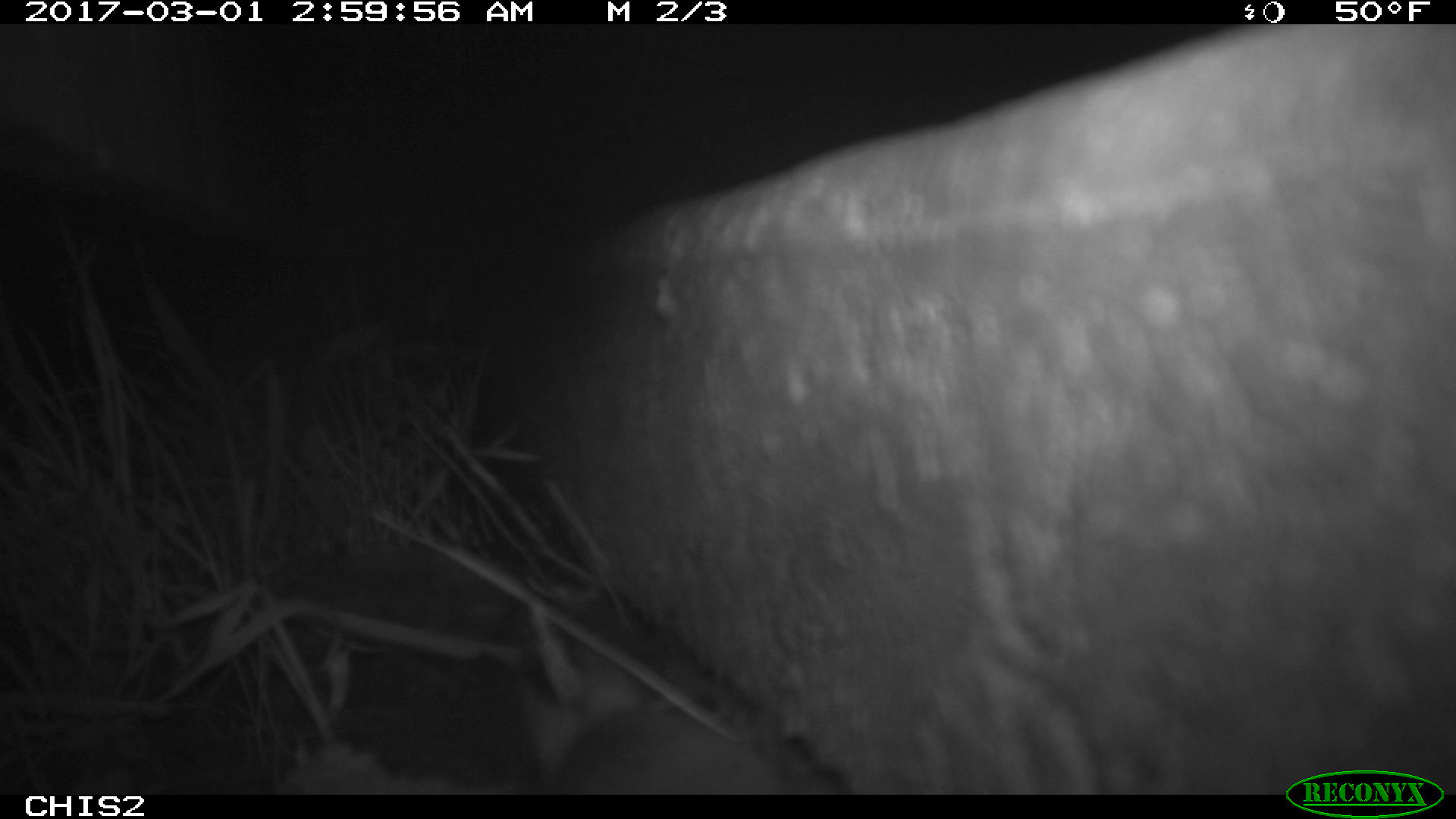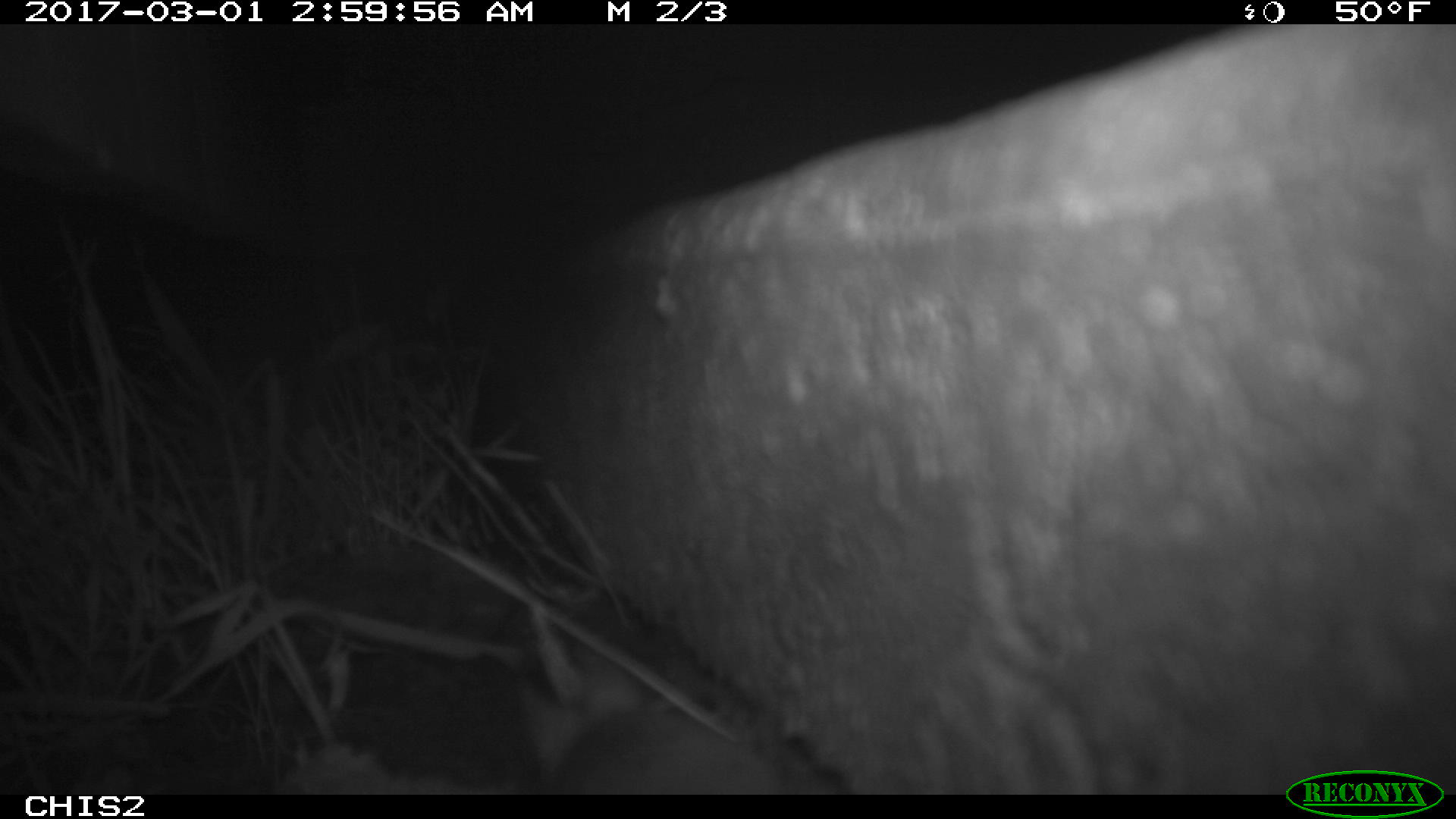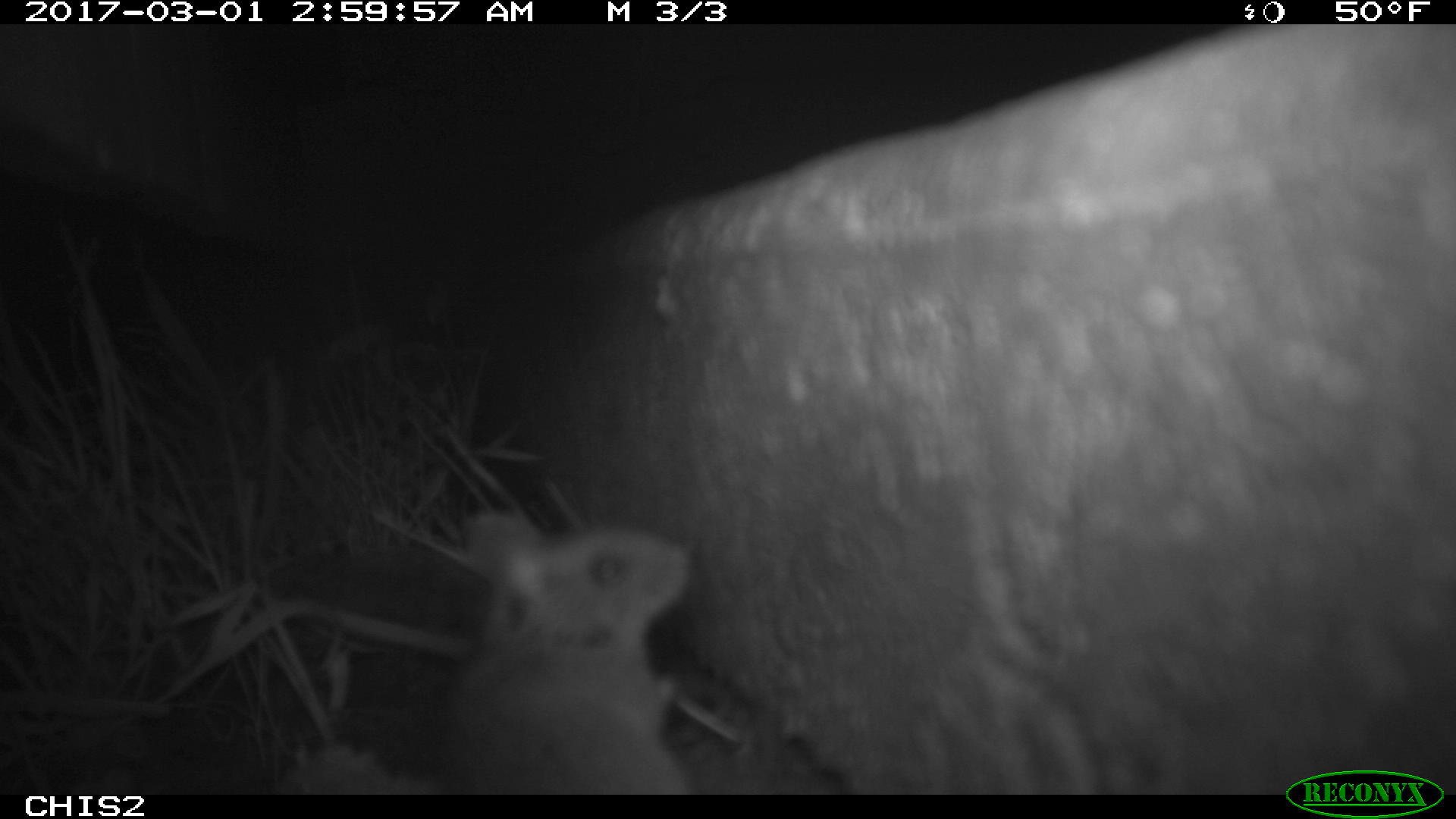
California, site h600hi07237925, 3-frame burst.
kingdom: Animalia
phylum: Chordata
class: Mammalia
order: Rodentia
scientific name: Rodentia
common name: rodent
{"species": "rodent (Rodentia)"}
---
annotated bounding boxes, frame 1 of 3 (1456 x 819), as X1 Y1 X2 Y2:
rodent: 549 710 789 794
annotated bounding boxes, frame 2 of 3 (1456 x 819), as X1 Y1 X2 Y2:
rodent: 516 655 782 795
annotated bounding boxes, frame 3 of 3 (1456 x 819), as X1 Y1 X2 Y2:
rodent: 444 503 692 795